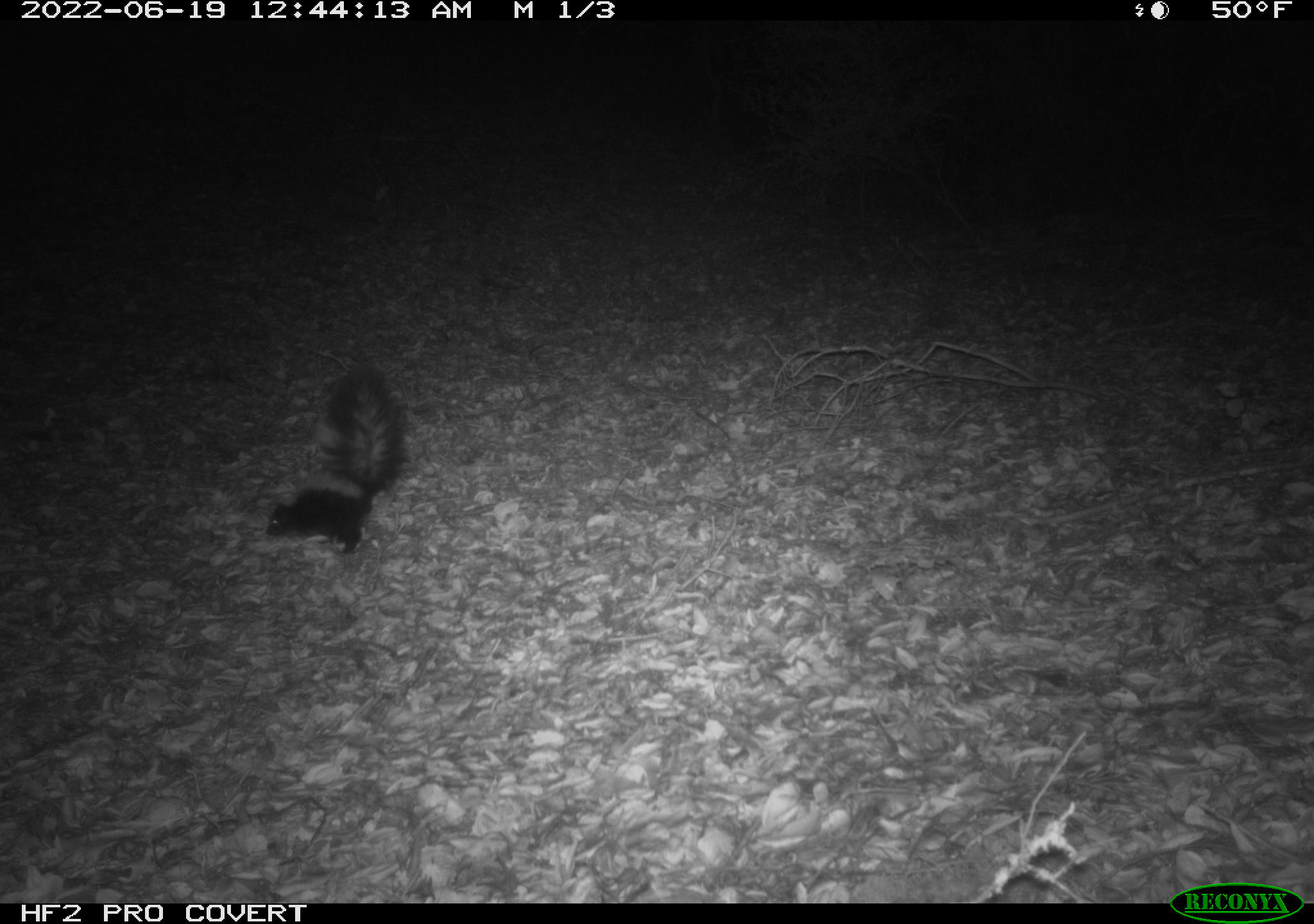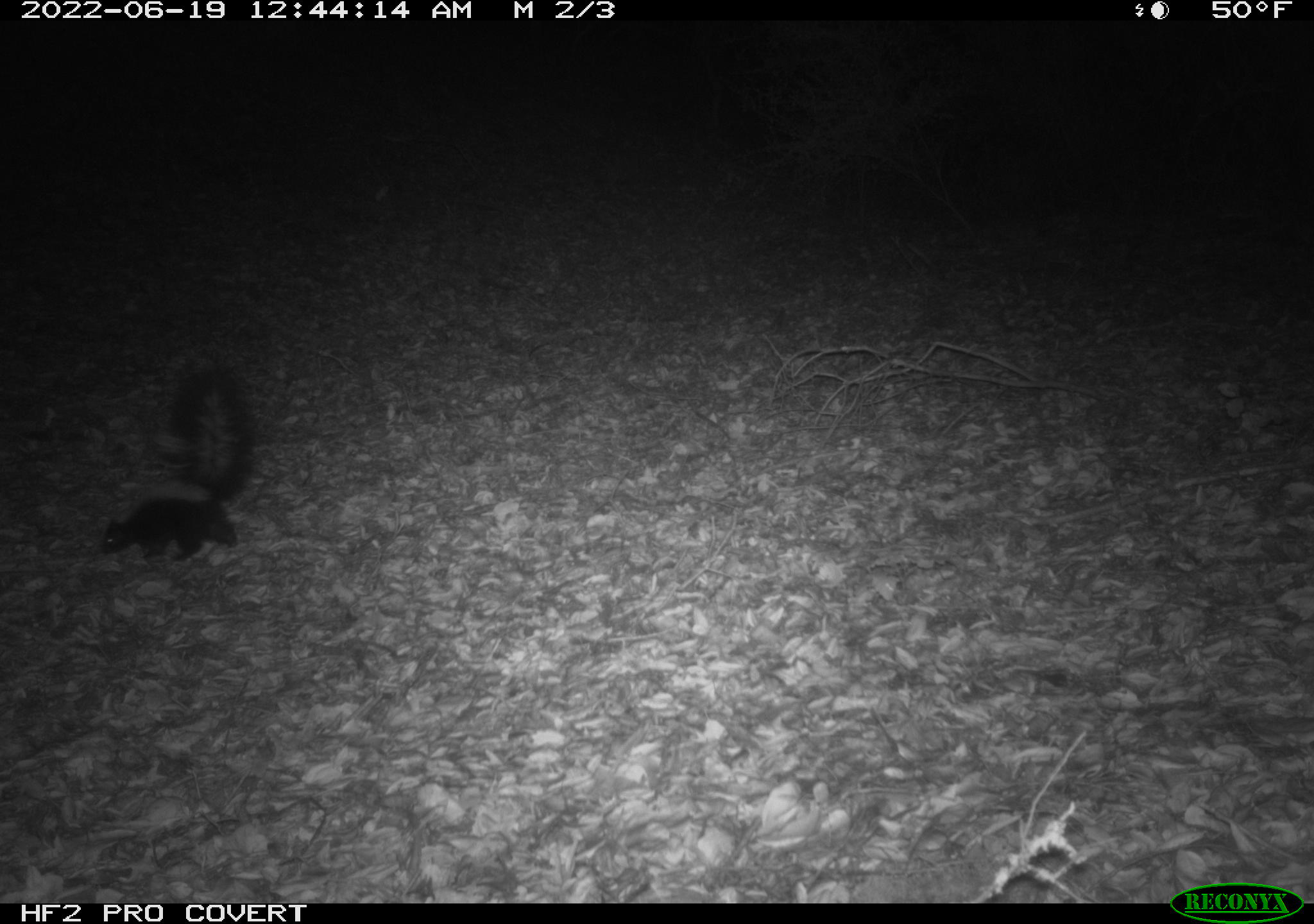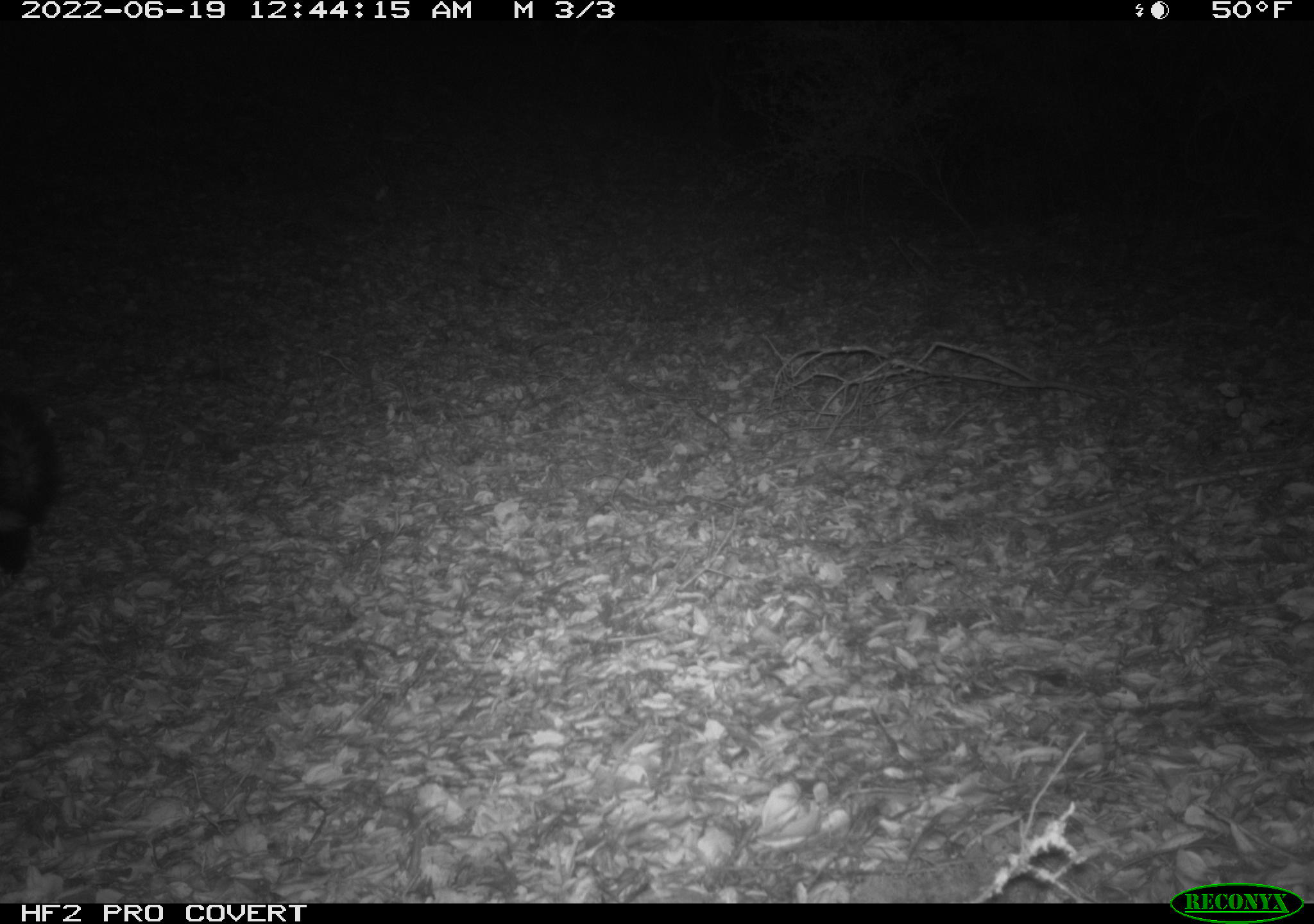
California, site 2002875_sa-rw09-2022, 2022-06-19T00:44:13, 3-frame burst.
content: unidentified animal